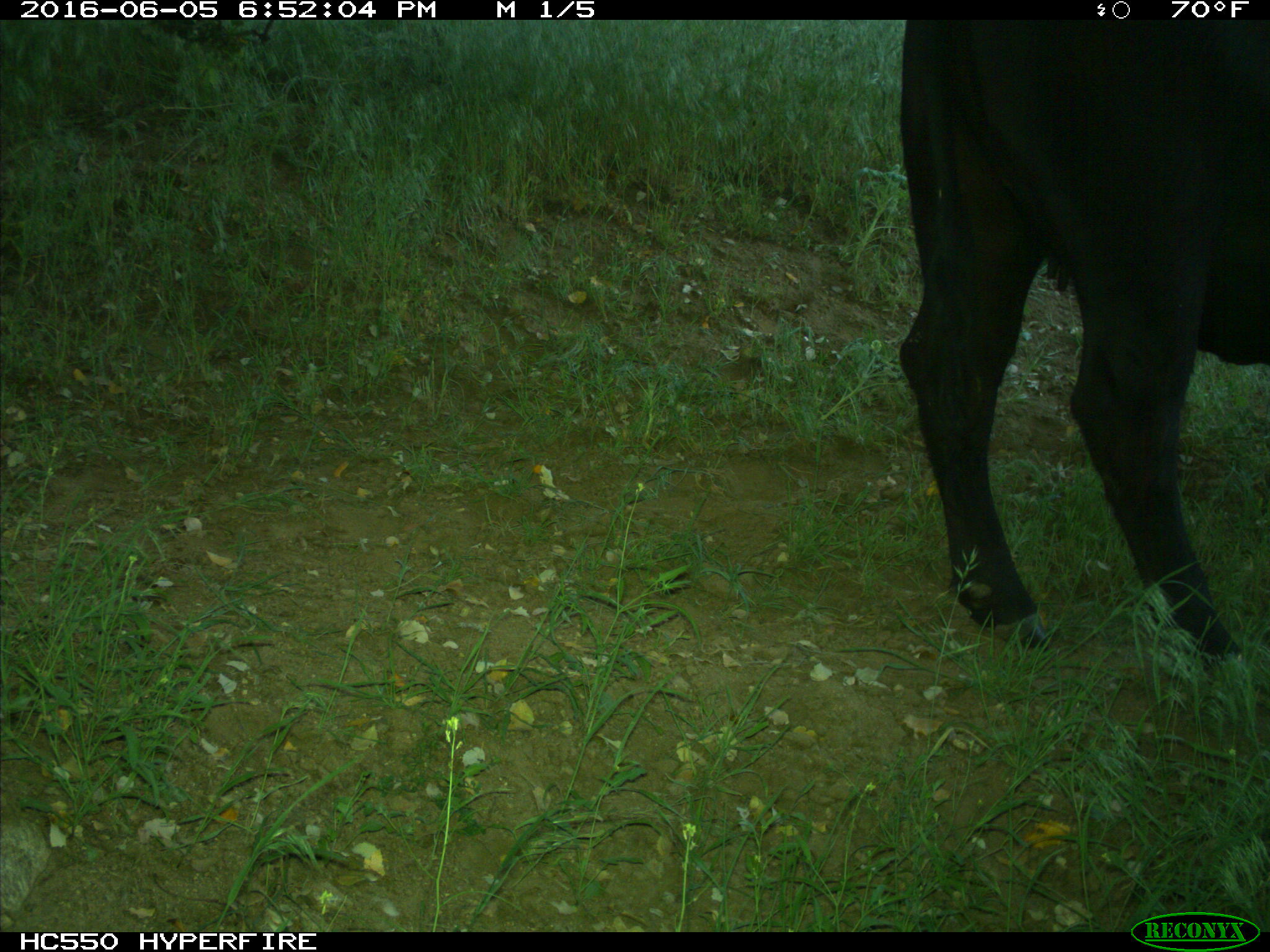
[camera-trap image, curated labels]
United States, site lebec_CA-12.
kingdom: Animalia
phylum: Chordata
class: Mammalia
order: Artiodactyla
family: Bovidae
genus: Bos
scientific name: Bos taurus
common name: domestic cow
Bos taurus (domestic cow).